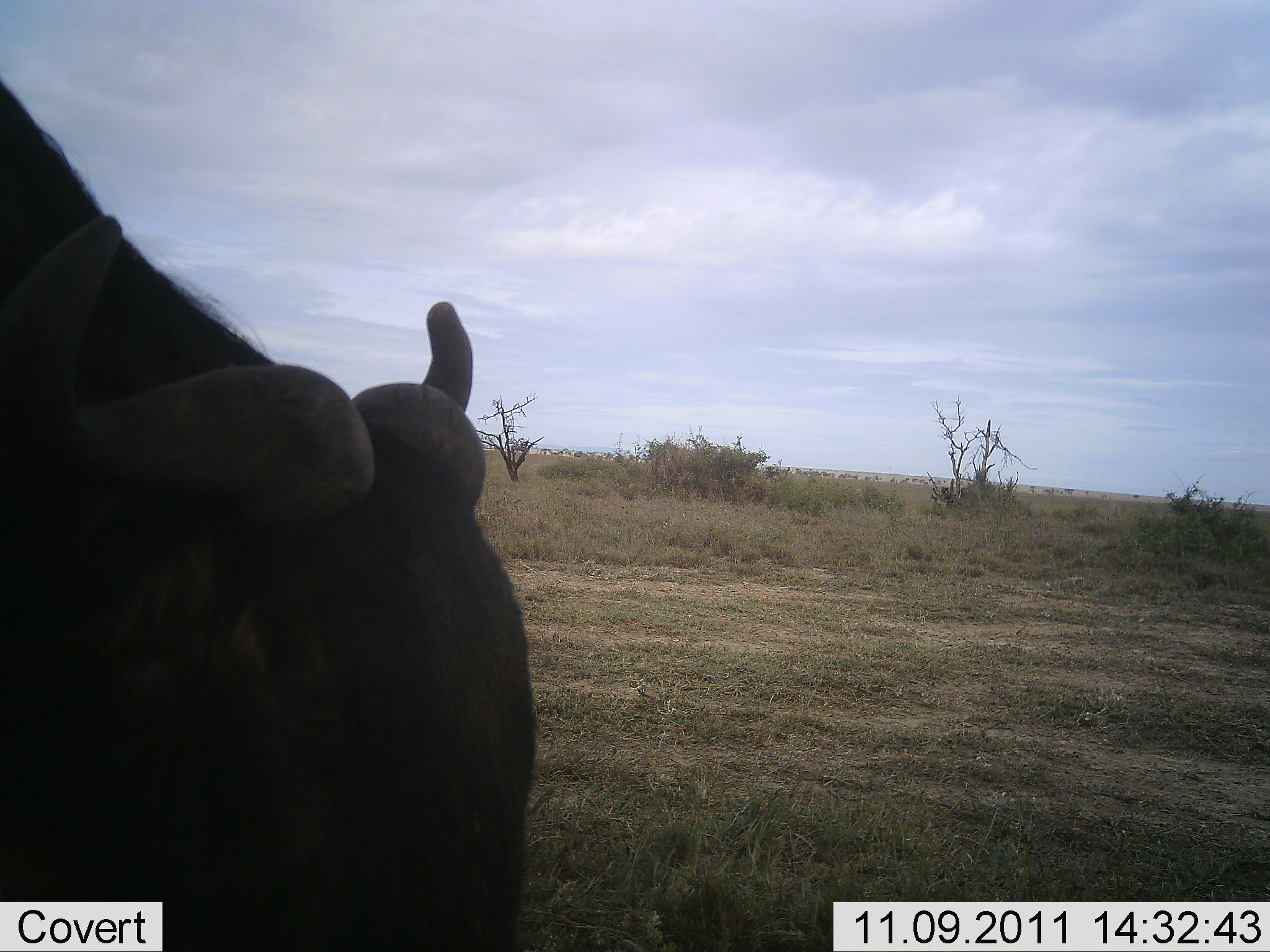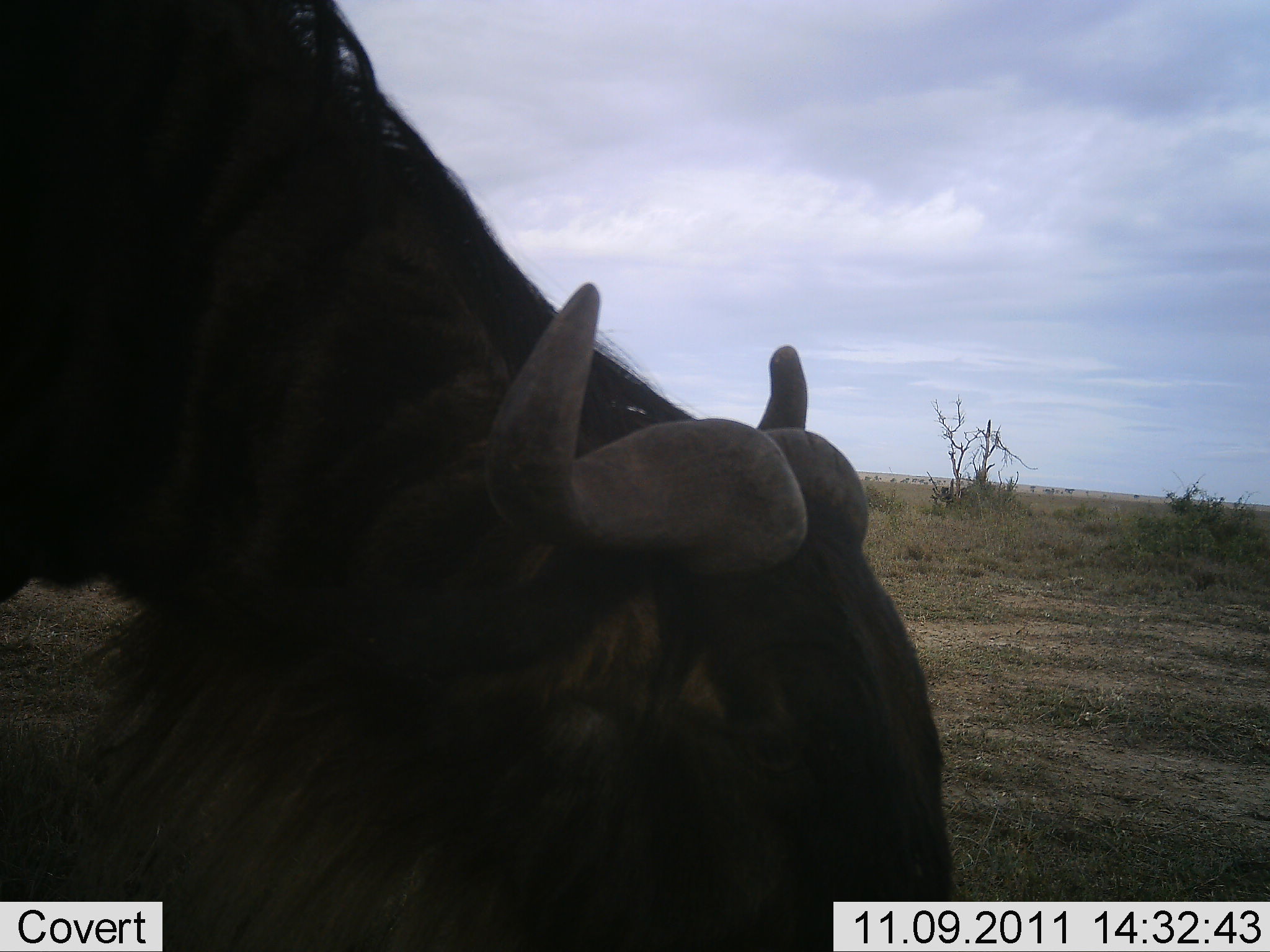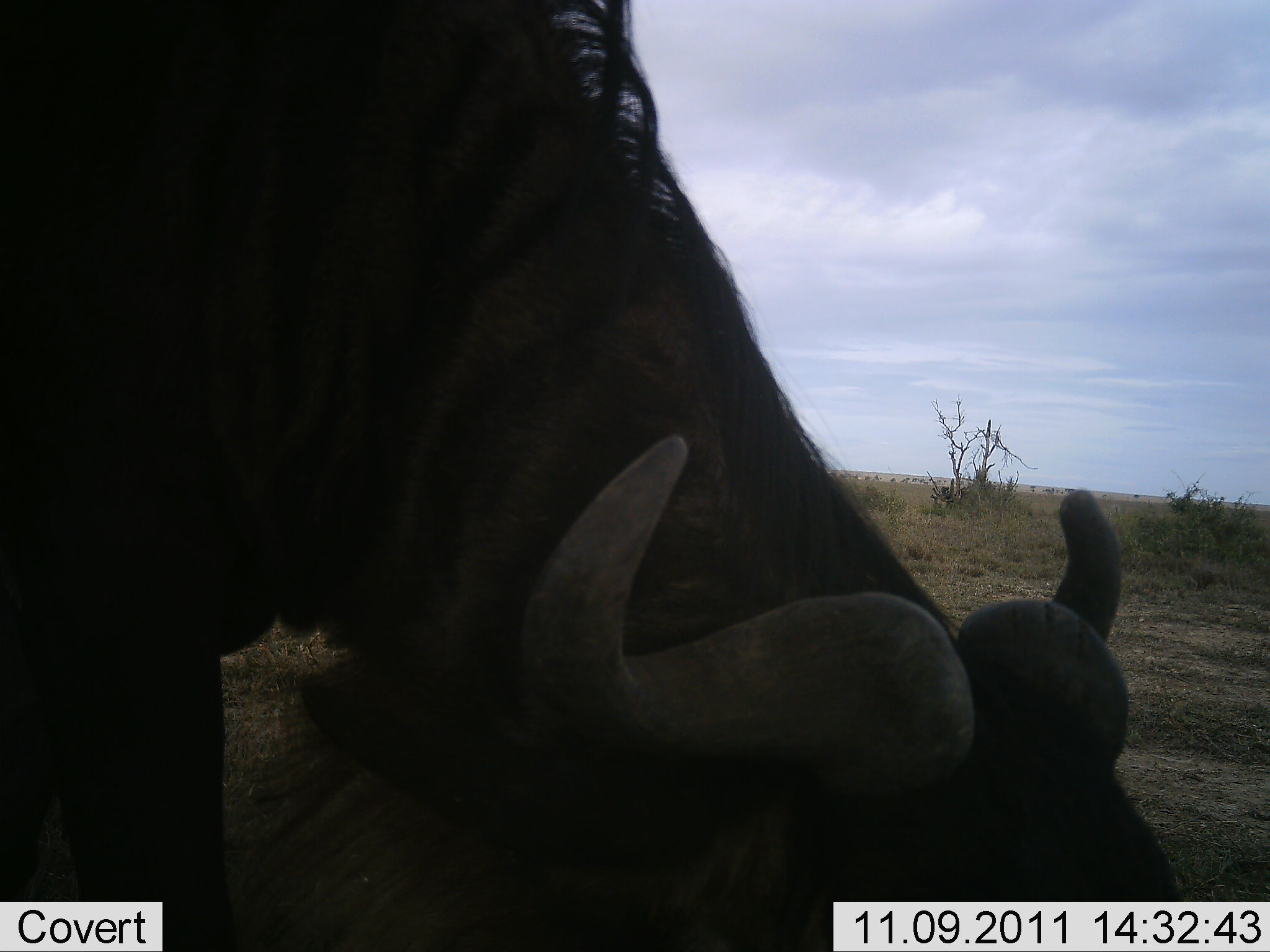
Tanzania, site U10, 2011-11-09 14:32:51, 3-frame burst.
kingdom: Animalia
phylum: Chordata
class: Mammalia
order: Artiodactyla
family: Bovidae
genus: Connochaetes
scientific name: Connochaetes taurinus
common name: blue wildebeest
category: wildebeest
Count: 1.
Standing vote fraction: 25%.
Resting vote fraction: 0%.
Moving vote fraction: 17%.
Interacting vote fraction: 0%.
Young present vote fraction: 0%.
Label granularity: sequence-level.